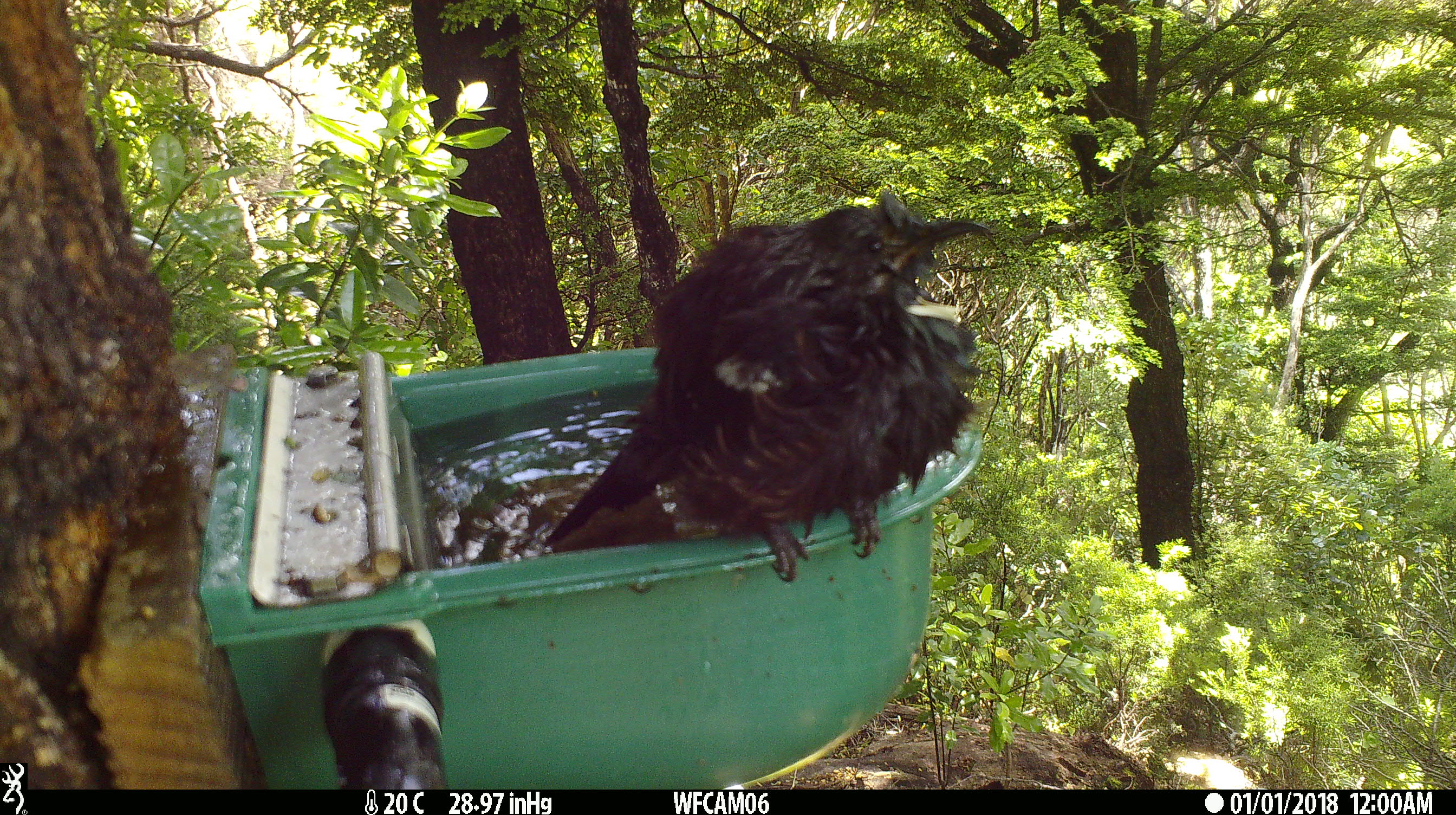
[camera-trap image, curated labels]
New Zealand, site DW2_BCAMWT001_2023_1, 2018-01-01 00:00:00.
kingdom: Animalia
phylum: Chordata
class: Aves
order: Passeriformes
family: Meliphagidae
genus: Prosthemadera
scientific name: Prosthemadera novaeseelandiae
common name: tui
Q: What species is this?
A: Tui (Prosthemadera novaeseelandiae).